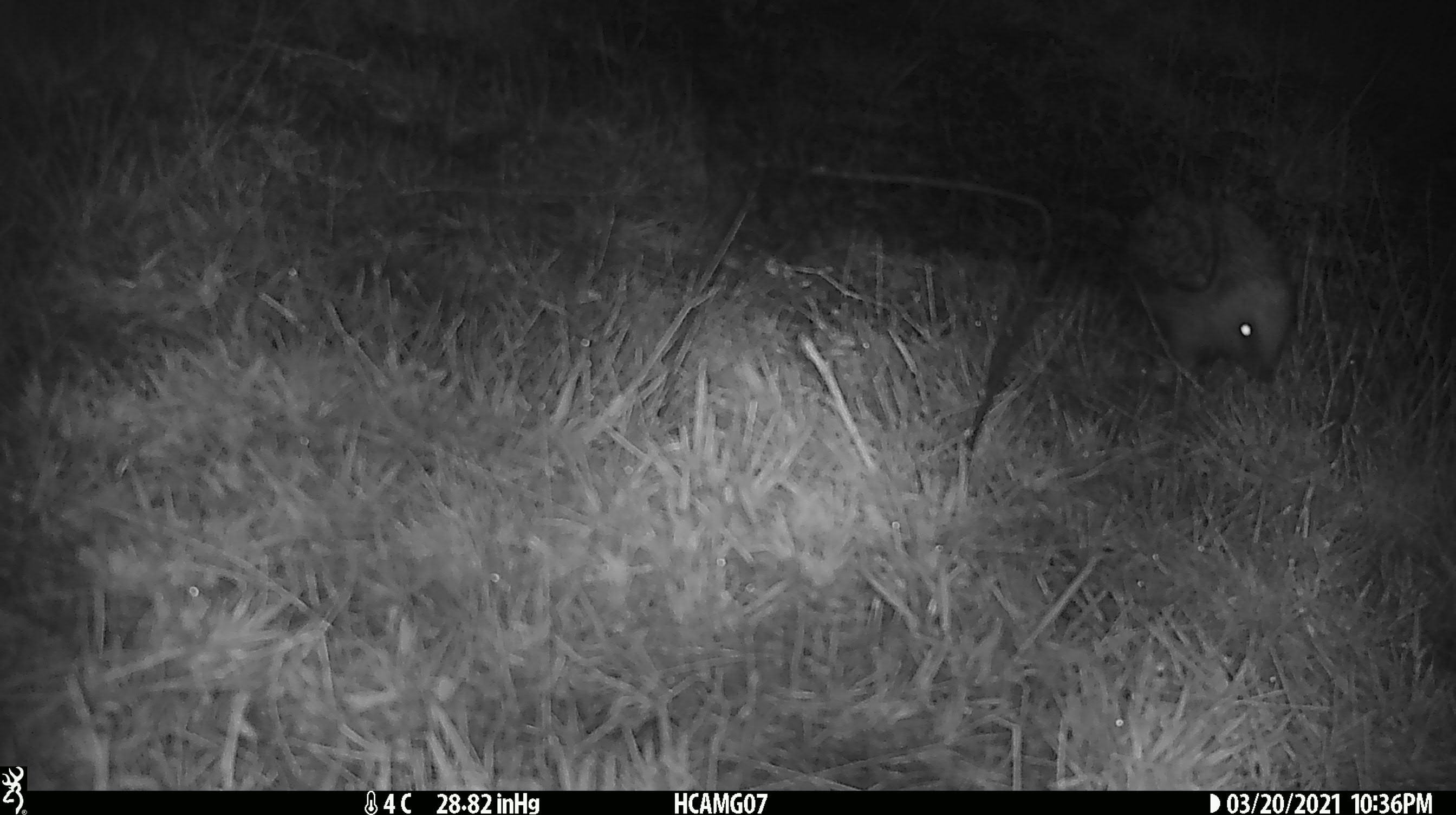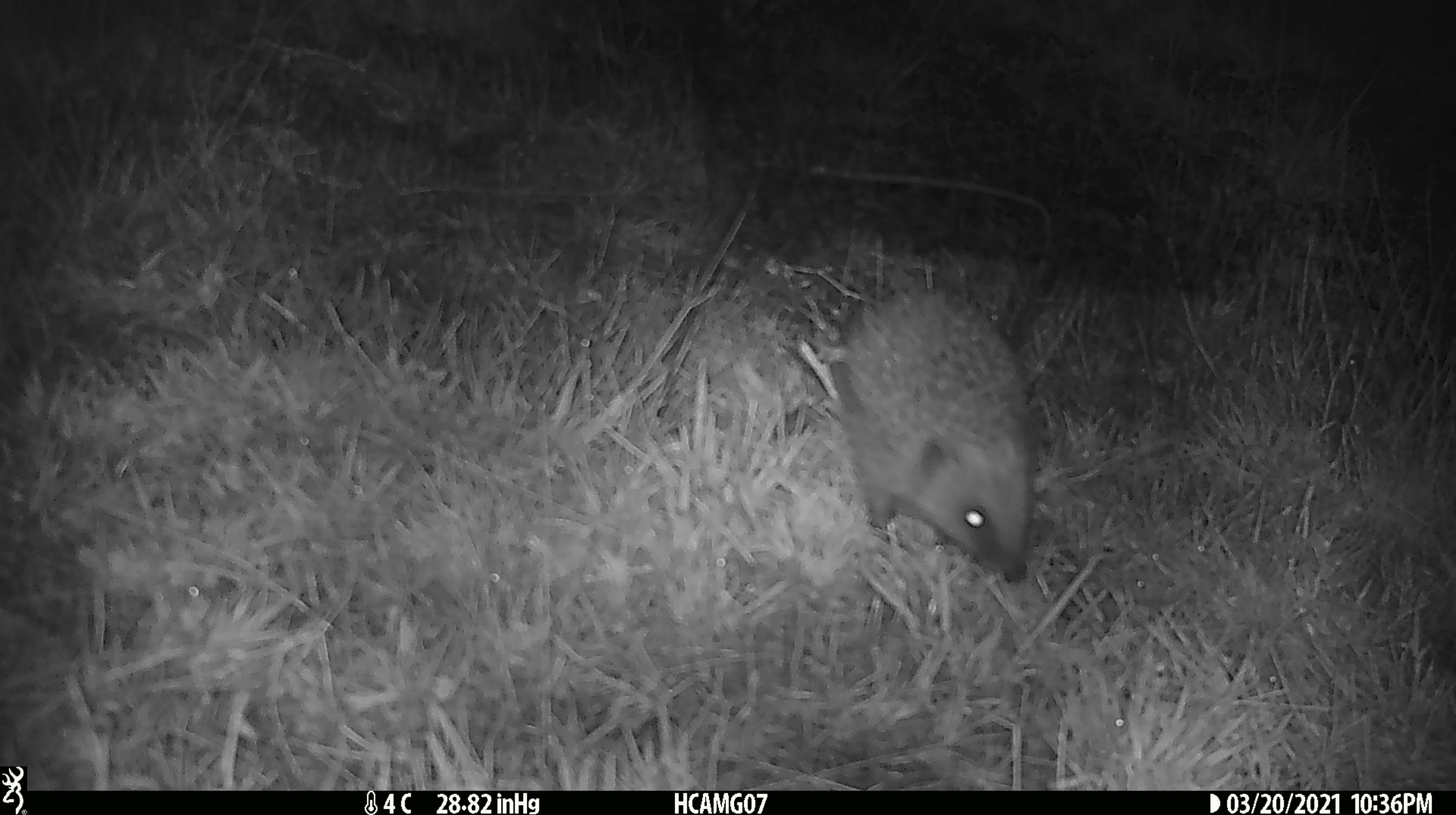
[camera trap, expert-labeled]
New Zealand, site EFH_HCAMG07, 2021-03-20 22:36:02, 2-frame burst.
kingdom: Animalia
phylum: Chordata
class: Mammalia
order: Eulipotyphla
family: Erinaceidae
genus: Erinaceus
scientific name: Erinaceus europaeus europaeus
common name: european hedgehog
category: hedgehog